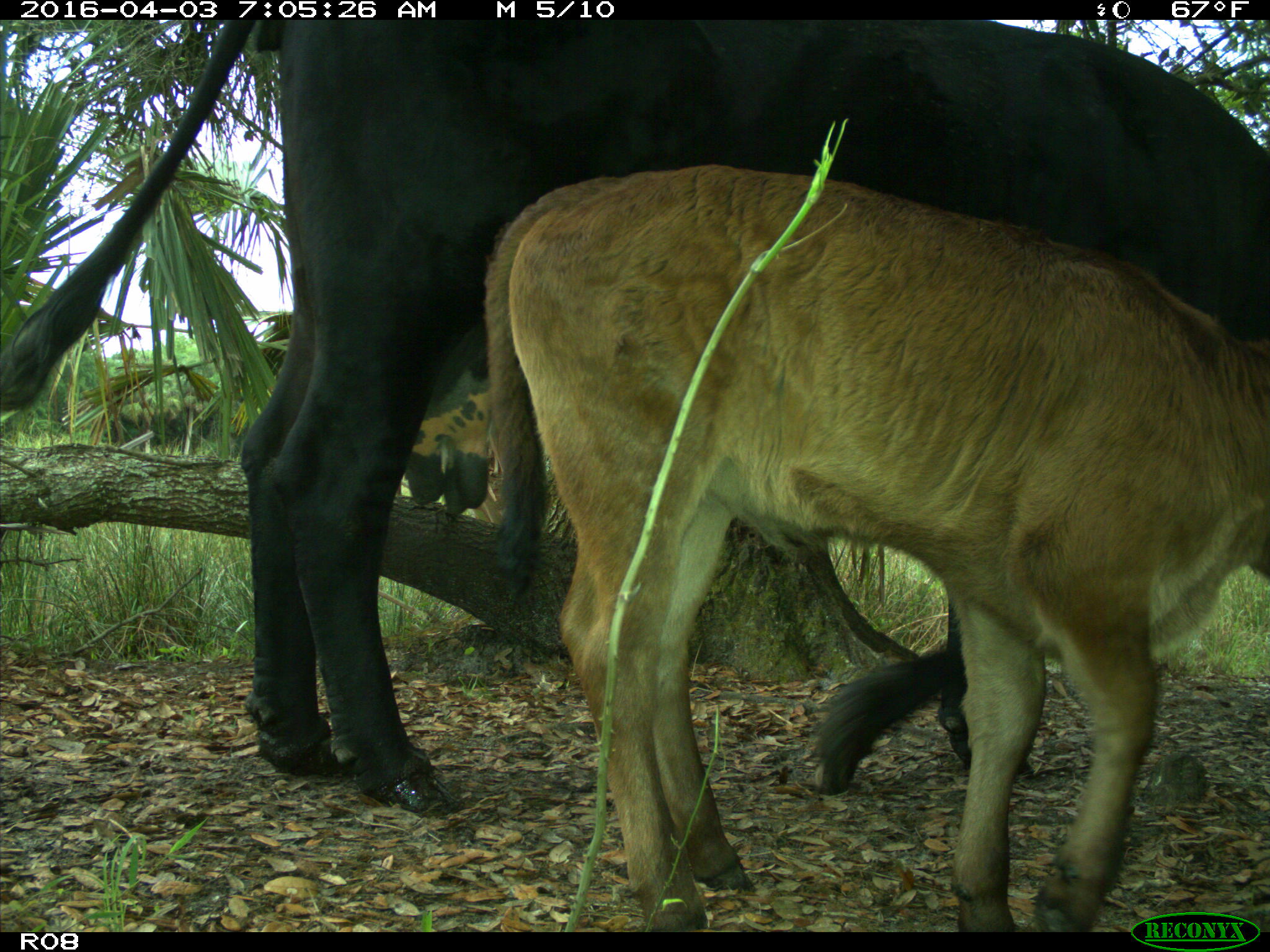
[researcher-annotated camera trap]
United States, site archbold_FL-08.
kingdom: Animalia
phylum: Chordata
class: Mammalia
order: Artiodactyla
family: Bovidae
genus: Bos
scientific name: Bos taurus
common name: domestic cow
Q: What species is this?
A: Bos taurus (domestic cow).